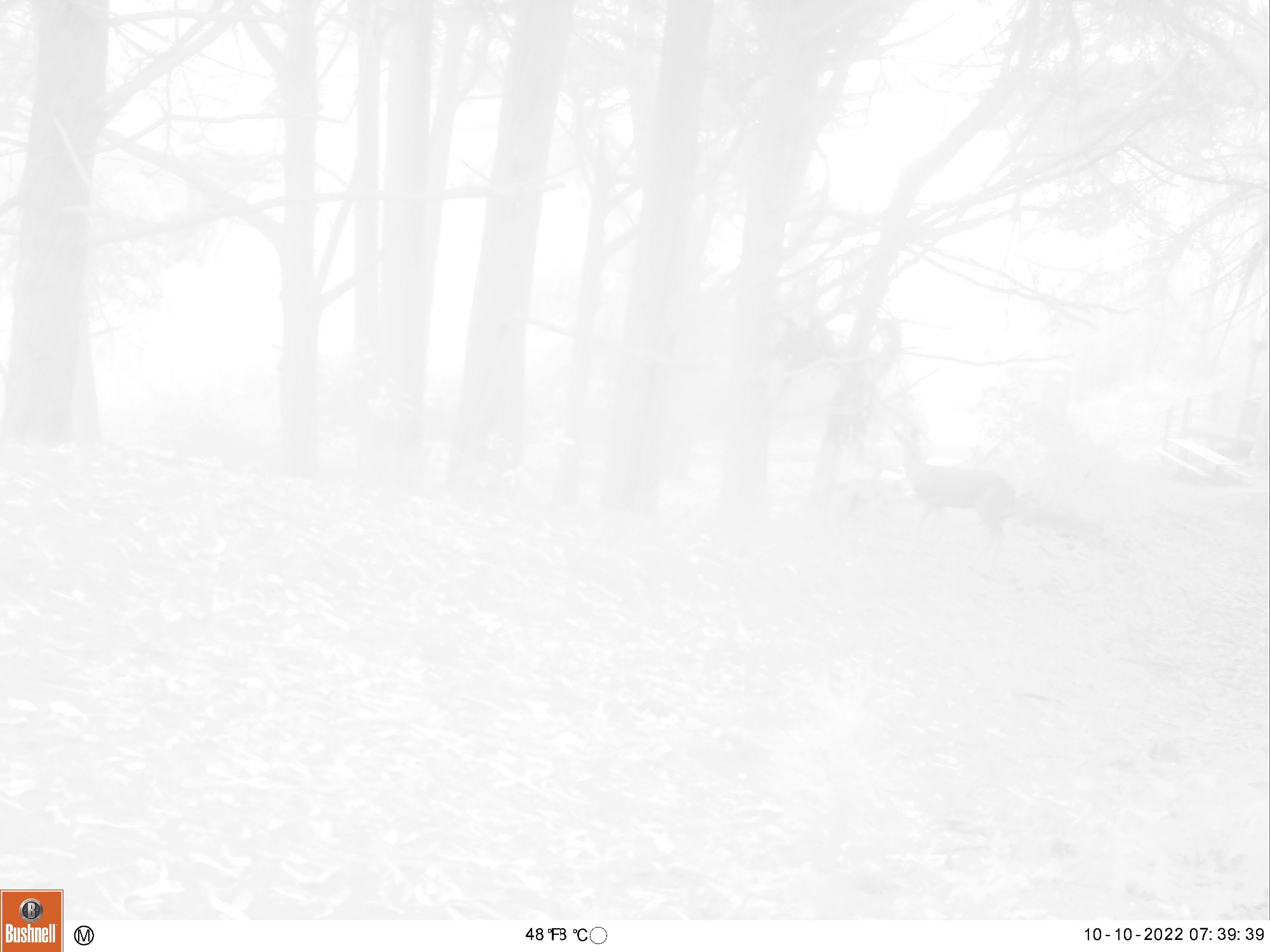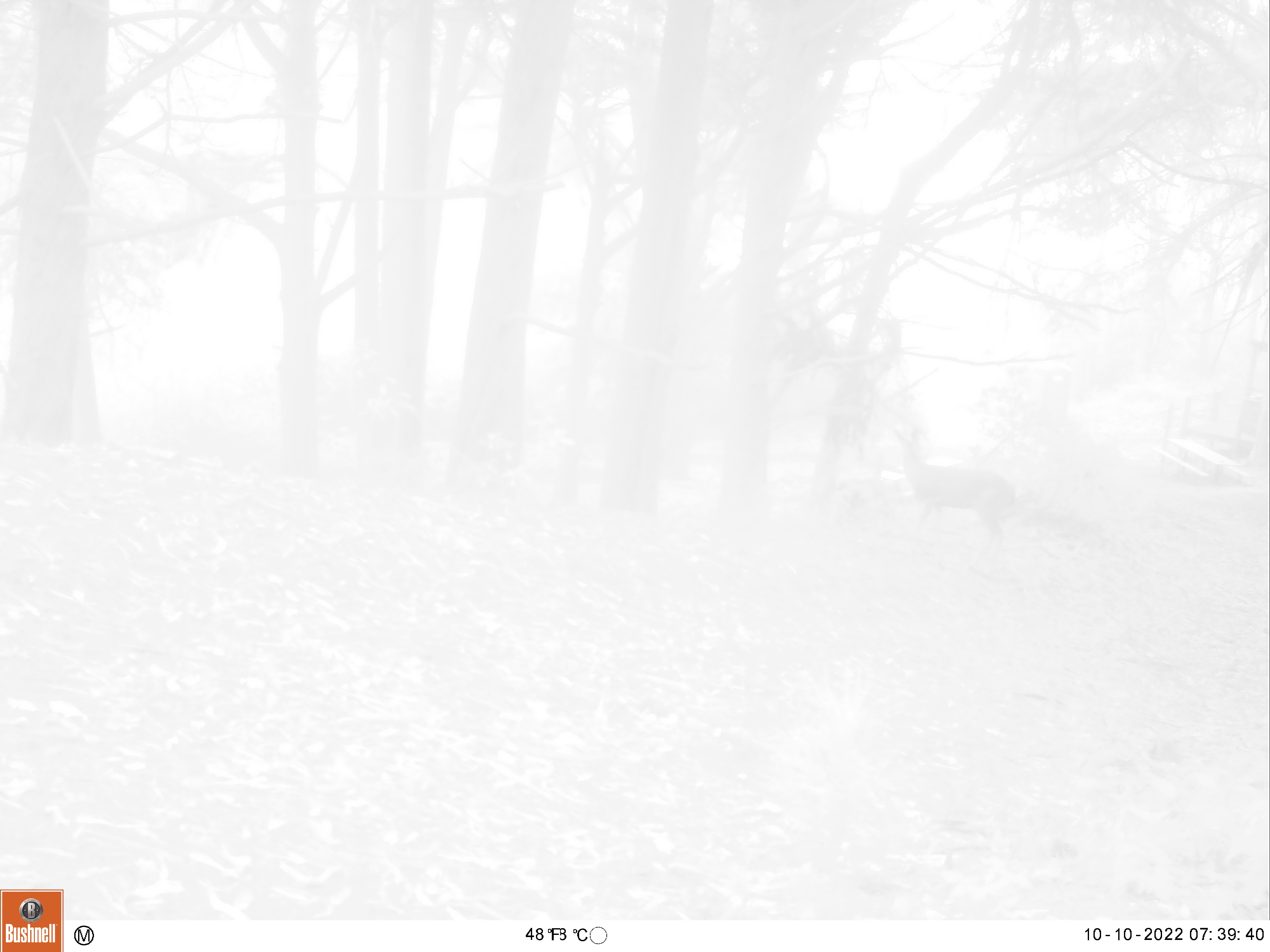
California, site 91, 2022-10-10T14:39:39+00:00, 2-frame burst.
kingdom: Animalia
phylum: Chordata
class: Mammalia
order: Artiodactyla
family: Cervidae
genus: Odocoileus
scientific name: Odocoileus hemionus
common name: mule deer